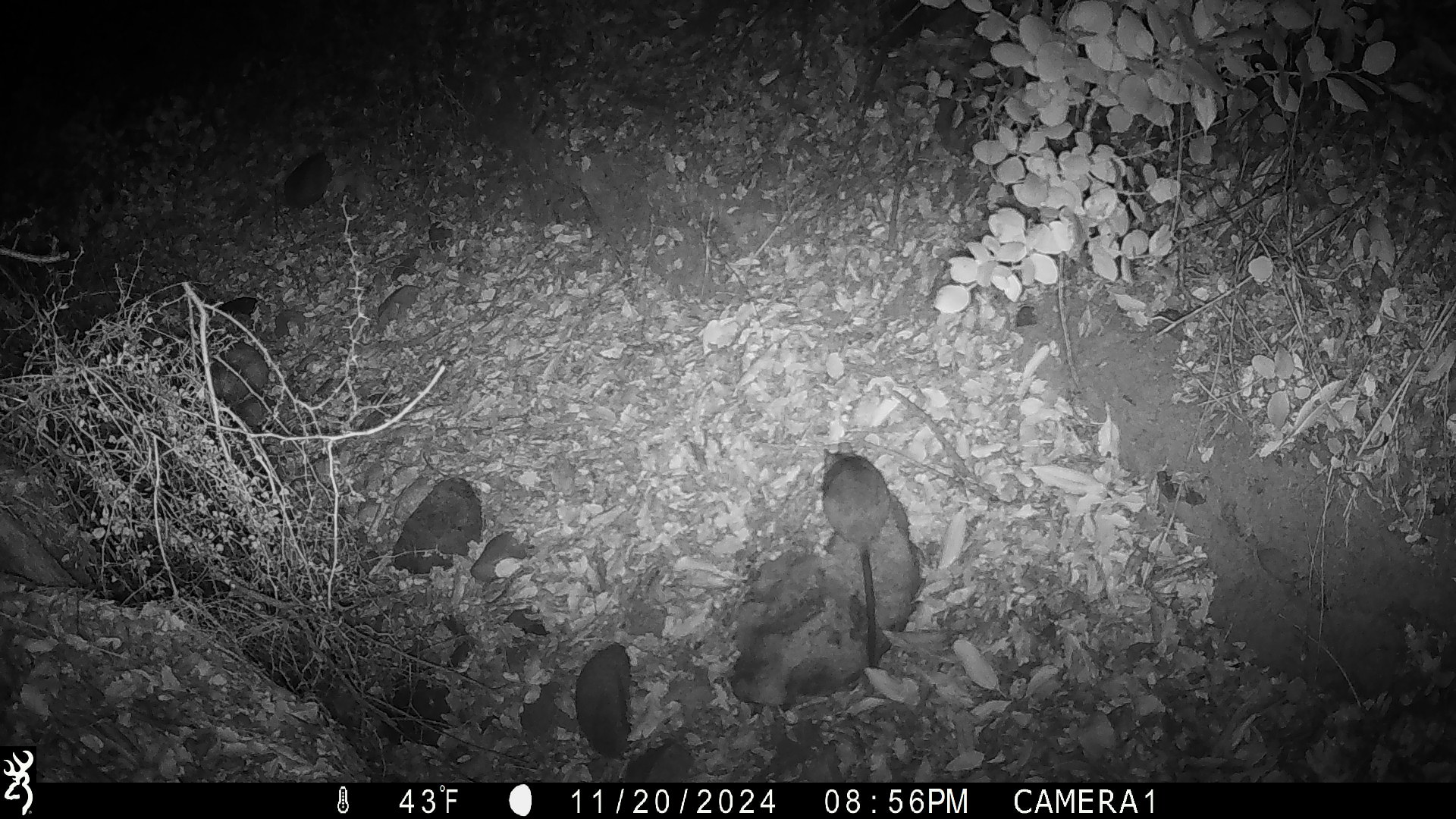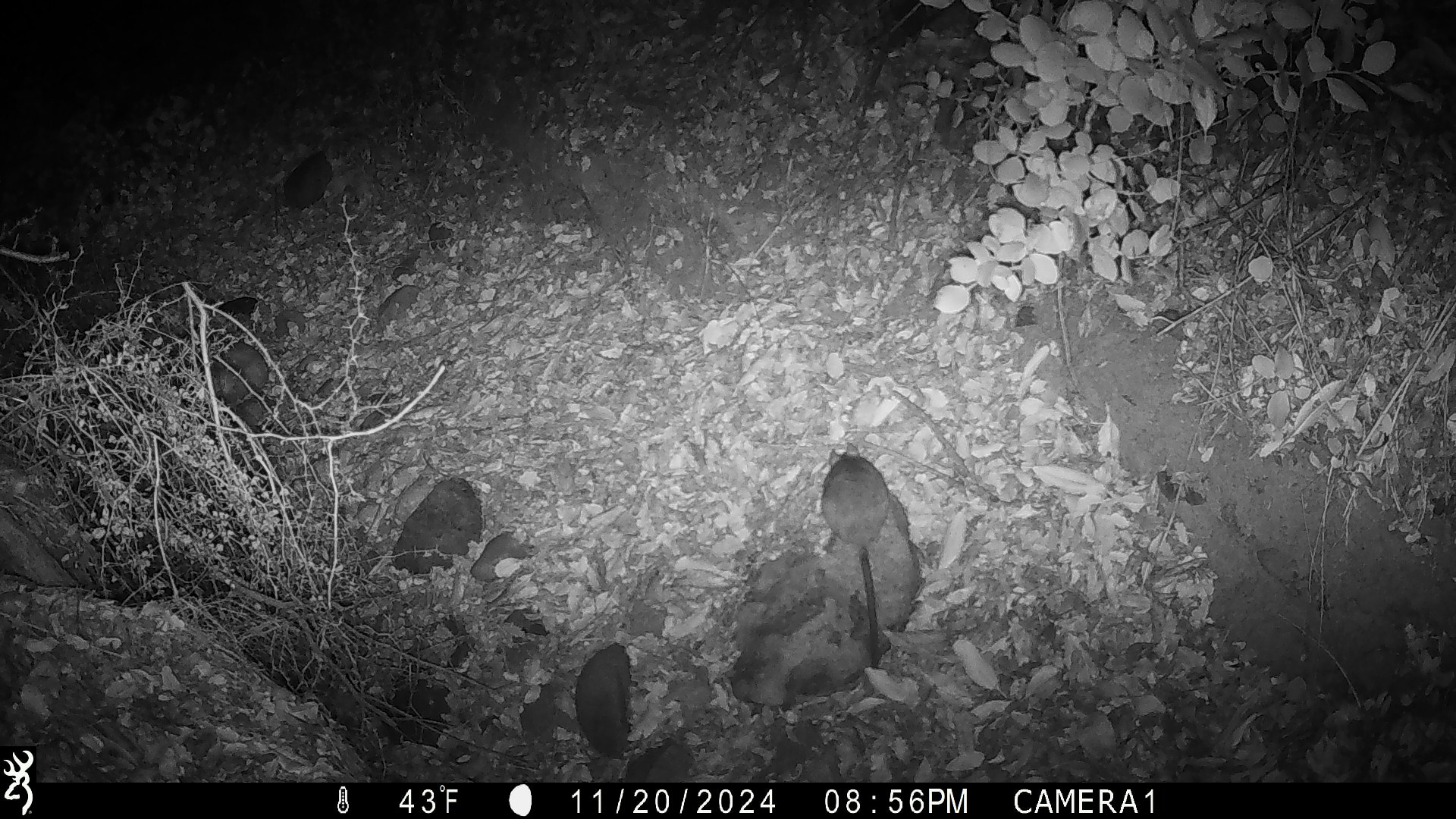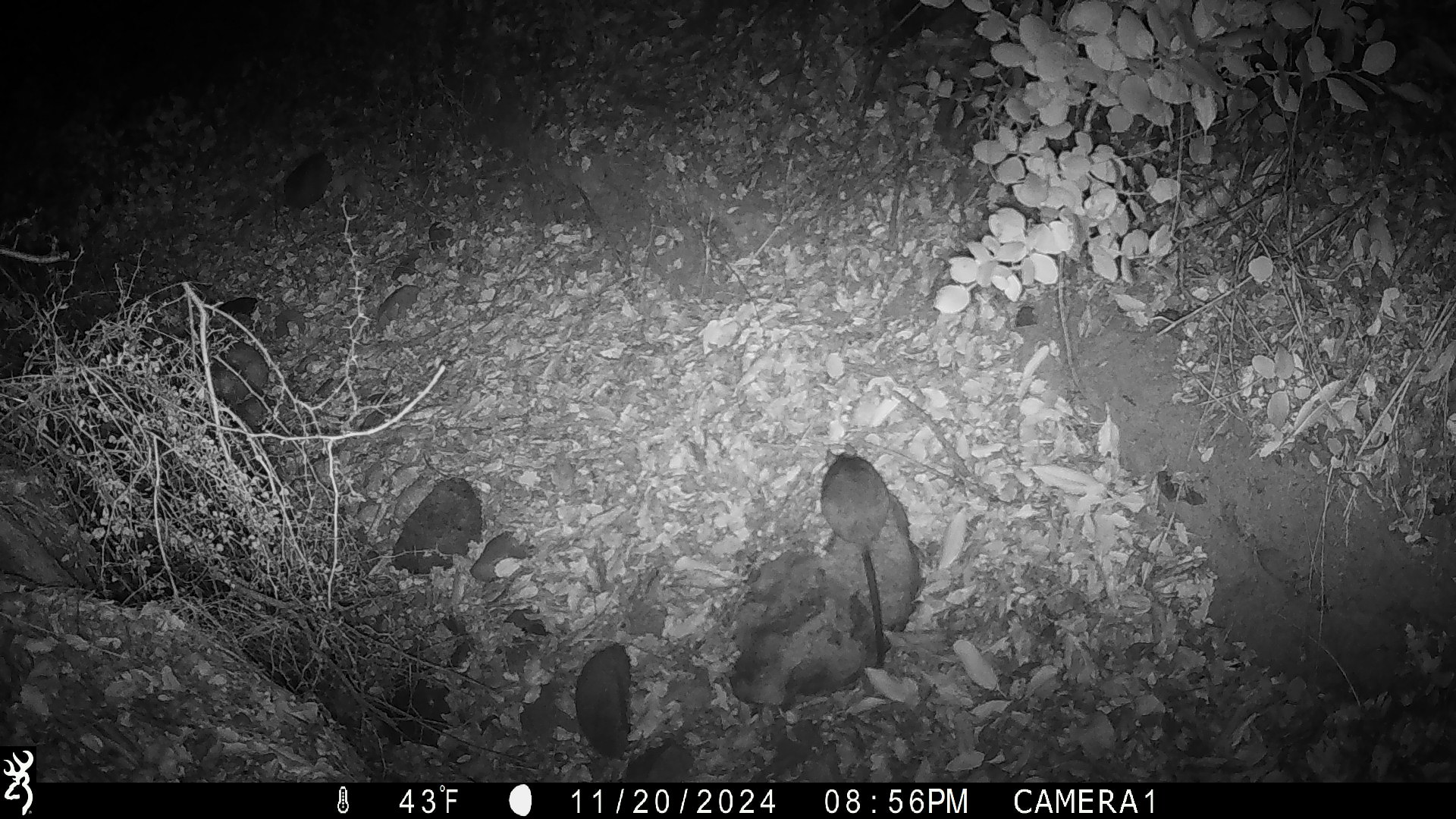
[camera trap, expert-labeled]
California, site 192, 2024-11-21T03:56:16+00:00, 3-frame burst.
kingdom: Animalia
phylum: Chordata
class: Mammalia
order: Rodentia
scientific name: Rodentia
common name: mouse or rat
Mouse or rat (Rodentia).